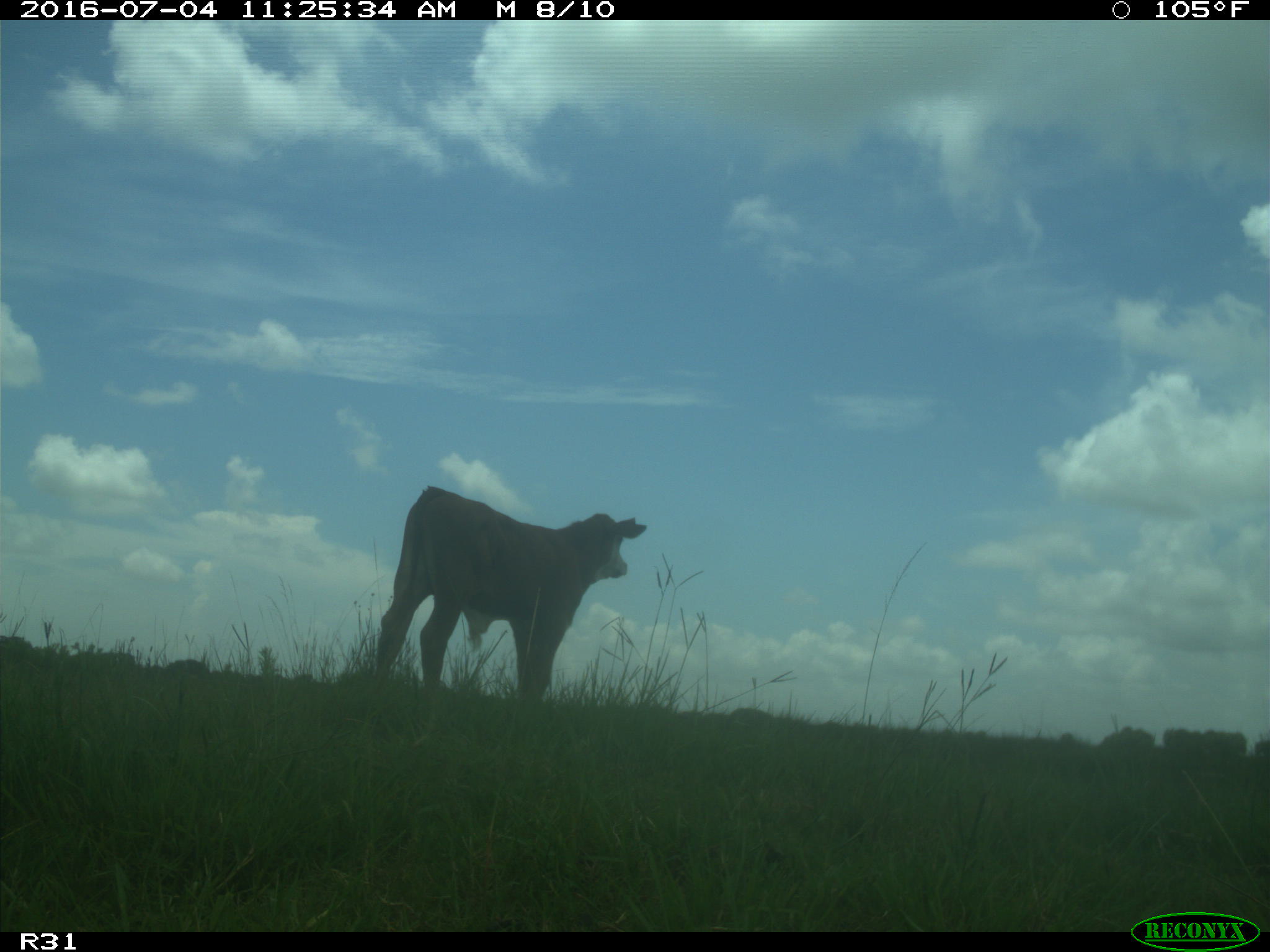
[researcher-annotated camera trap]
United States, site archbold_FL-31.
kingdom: Animalia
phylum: Chordata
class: Mammalia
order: Artiodactyla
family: Bovidae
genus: Bos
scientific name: Bos taurus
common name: domestic cow